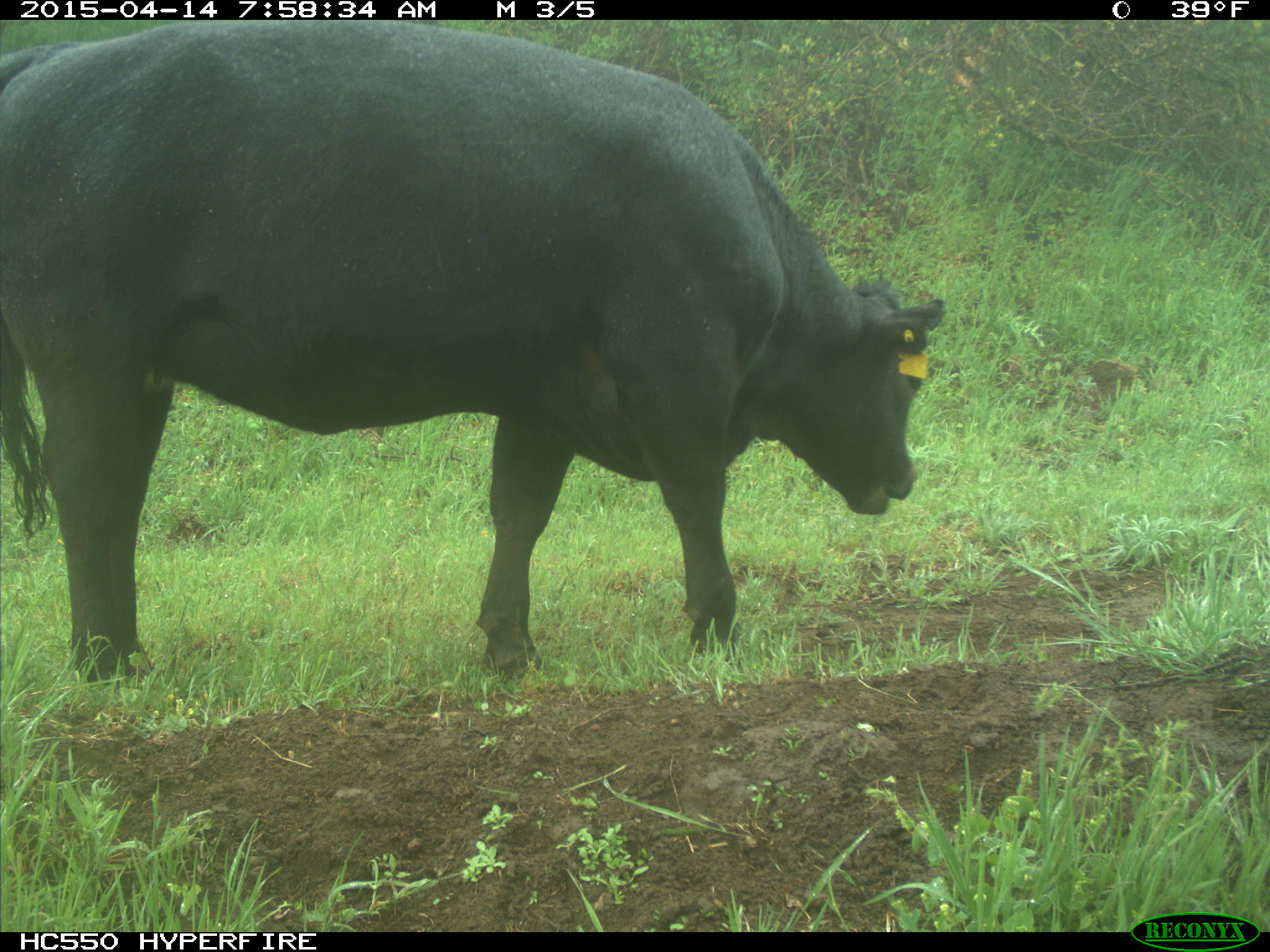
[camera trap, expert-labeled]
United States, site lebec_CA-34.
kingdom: Animalia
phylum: Chordata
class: Mammalia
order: Artiodactyla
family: Bovidae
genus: Bos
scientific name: Bos taurus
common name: domestic cow